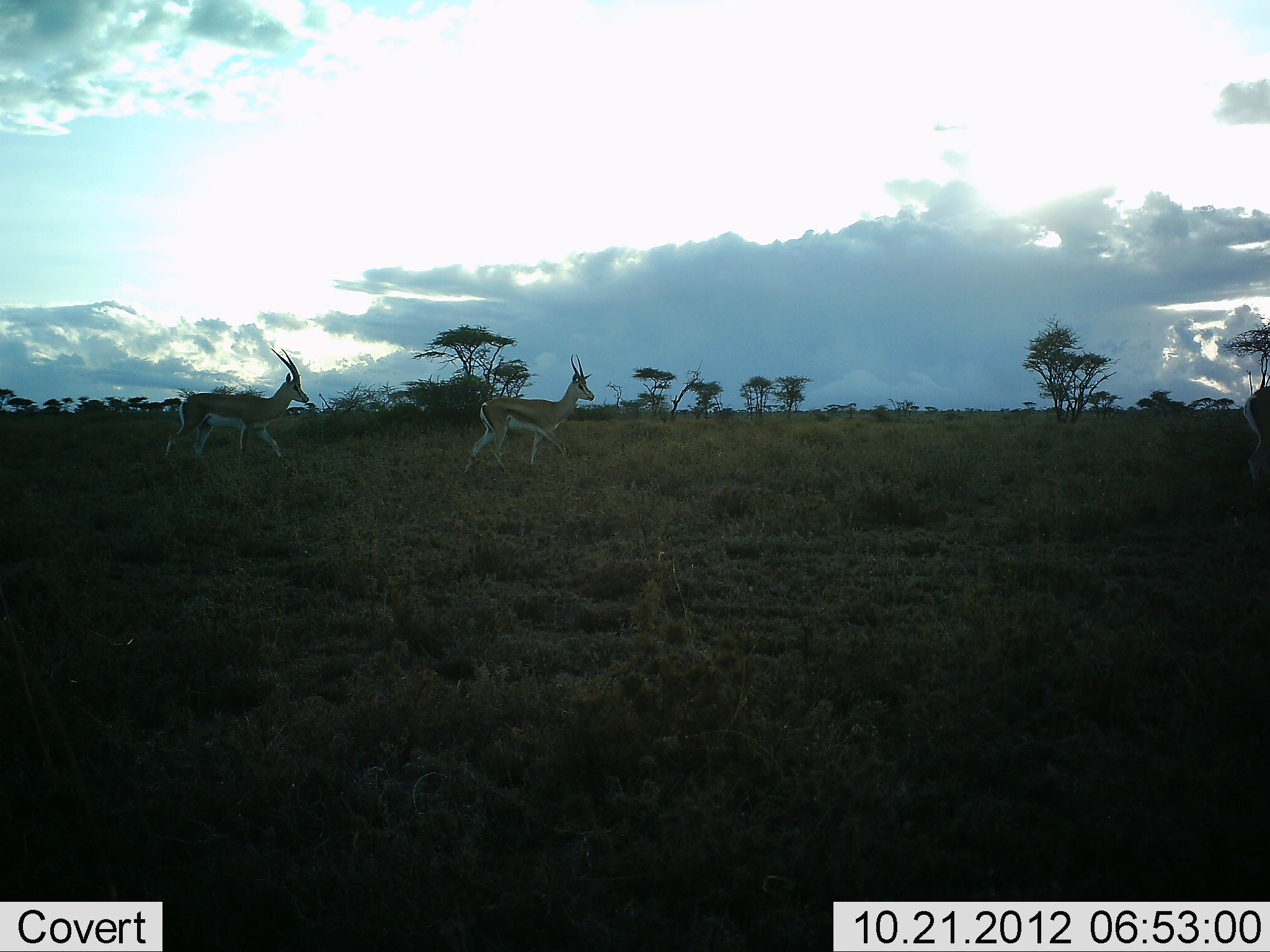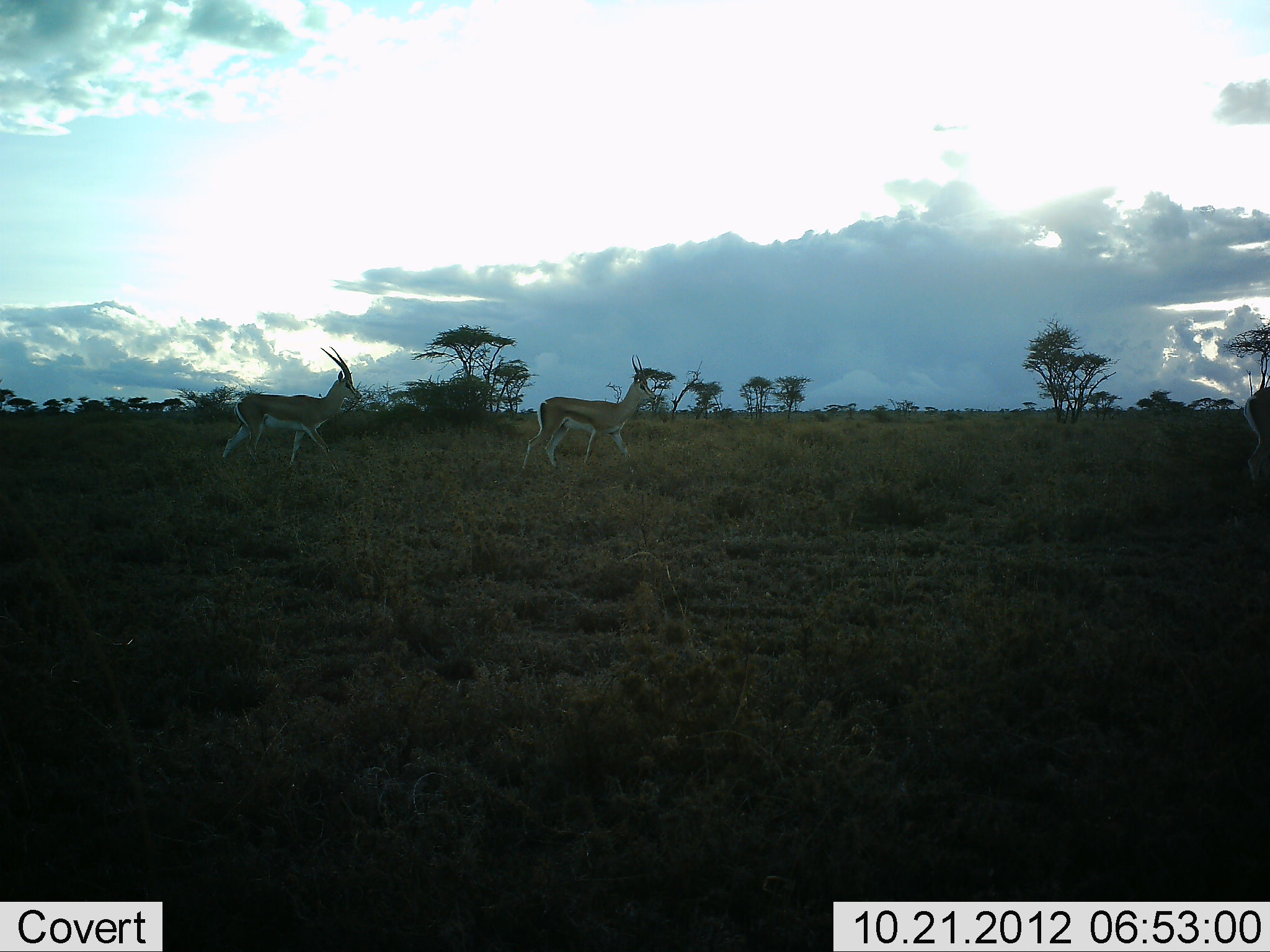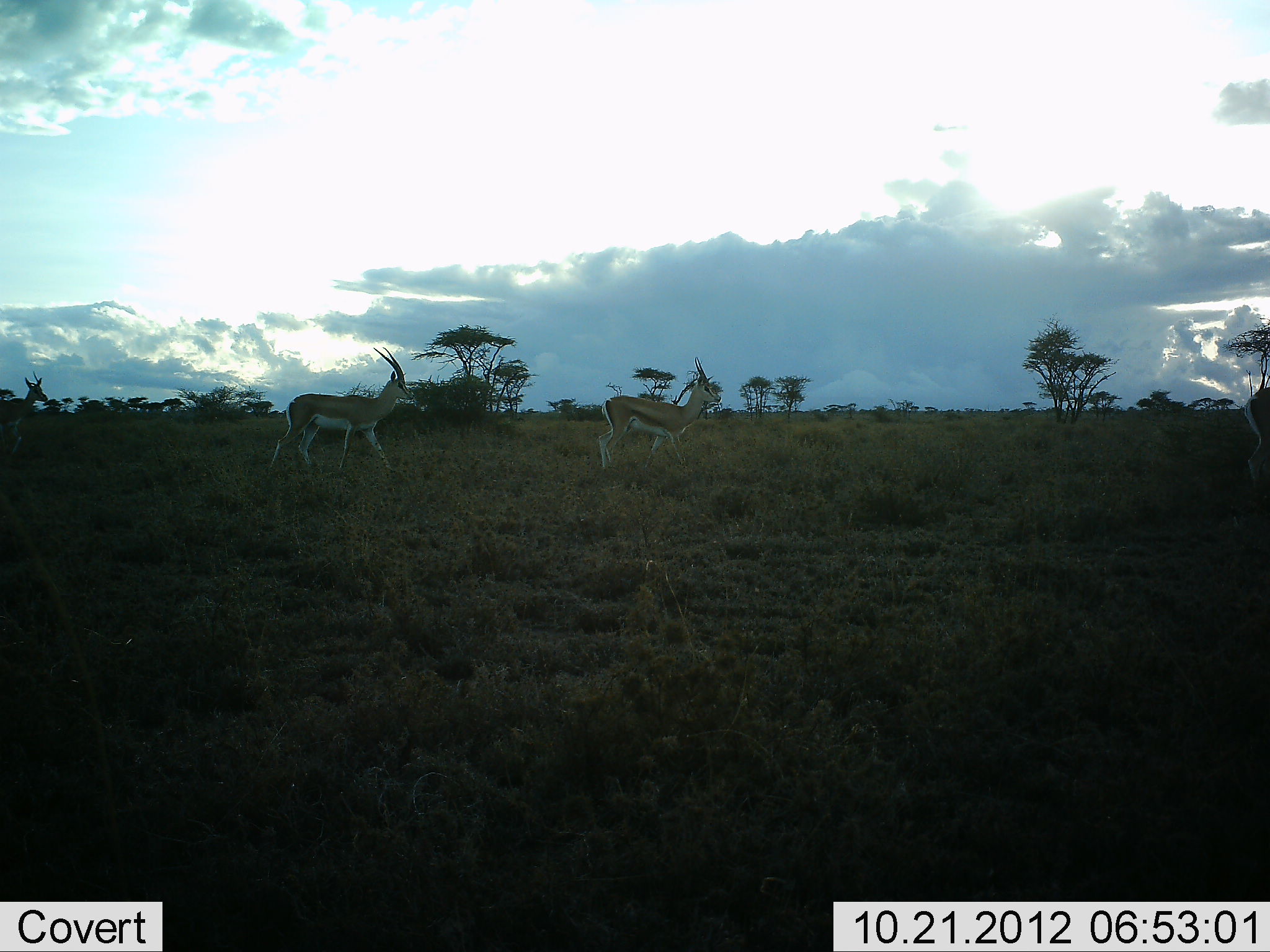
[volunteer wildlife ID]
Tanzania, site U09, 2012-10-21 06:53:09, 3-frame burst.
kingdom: Animalia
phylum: Chordata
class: Mammalia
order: Artiodactyla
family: Bovidae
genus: Eudorcas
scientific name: Eudorcas thomsonii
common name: thomson's gazelle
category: gazellethomsons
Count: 3.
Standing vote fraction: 10%.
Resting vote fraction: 0%.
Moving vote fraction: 90%.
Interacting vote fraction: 0%.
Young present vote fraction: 0%.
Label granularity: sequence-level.